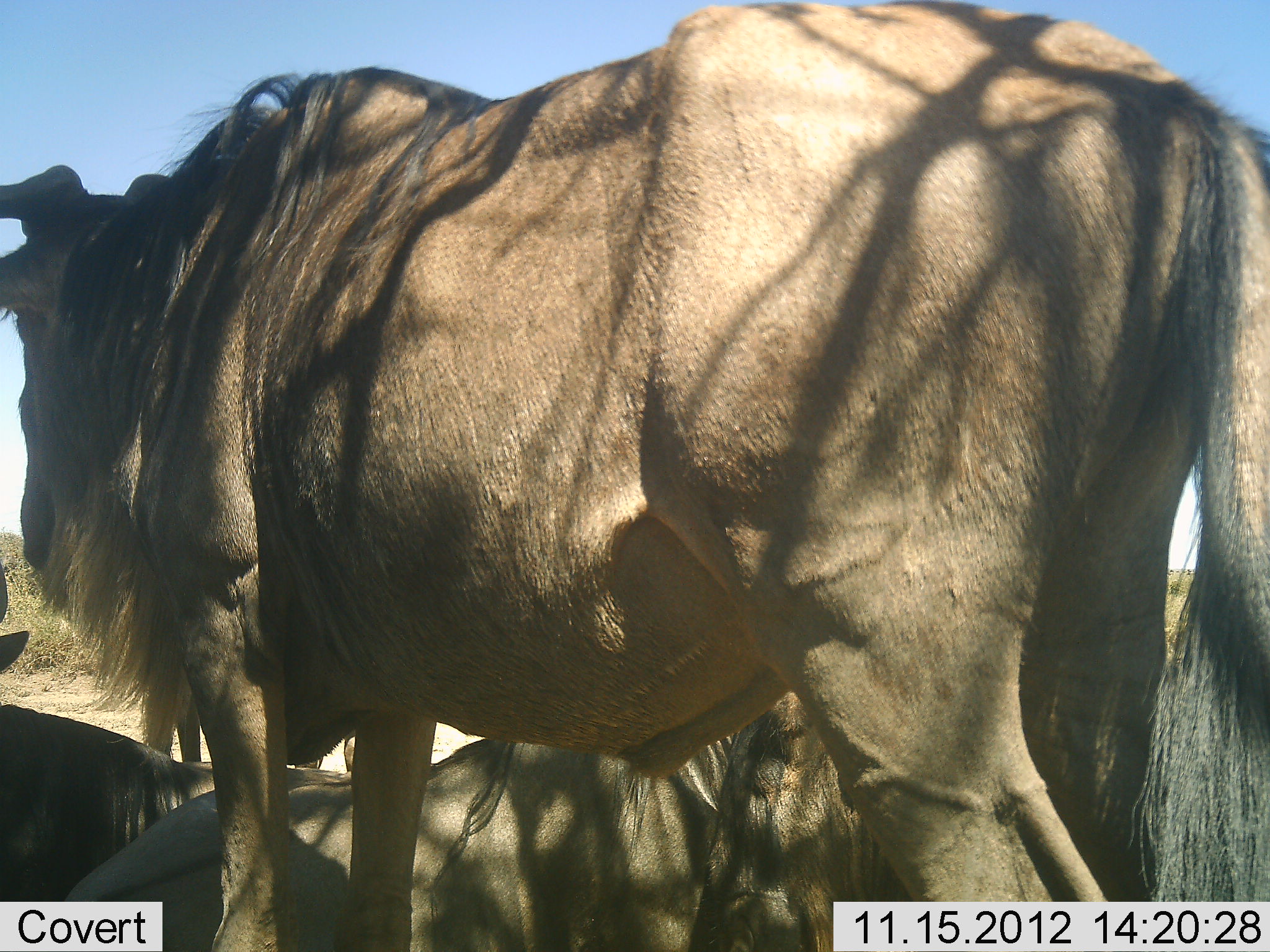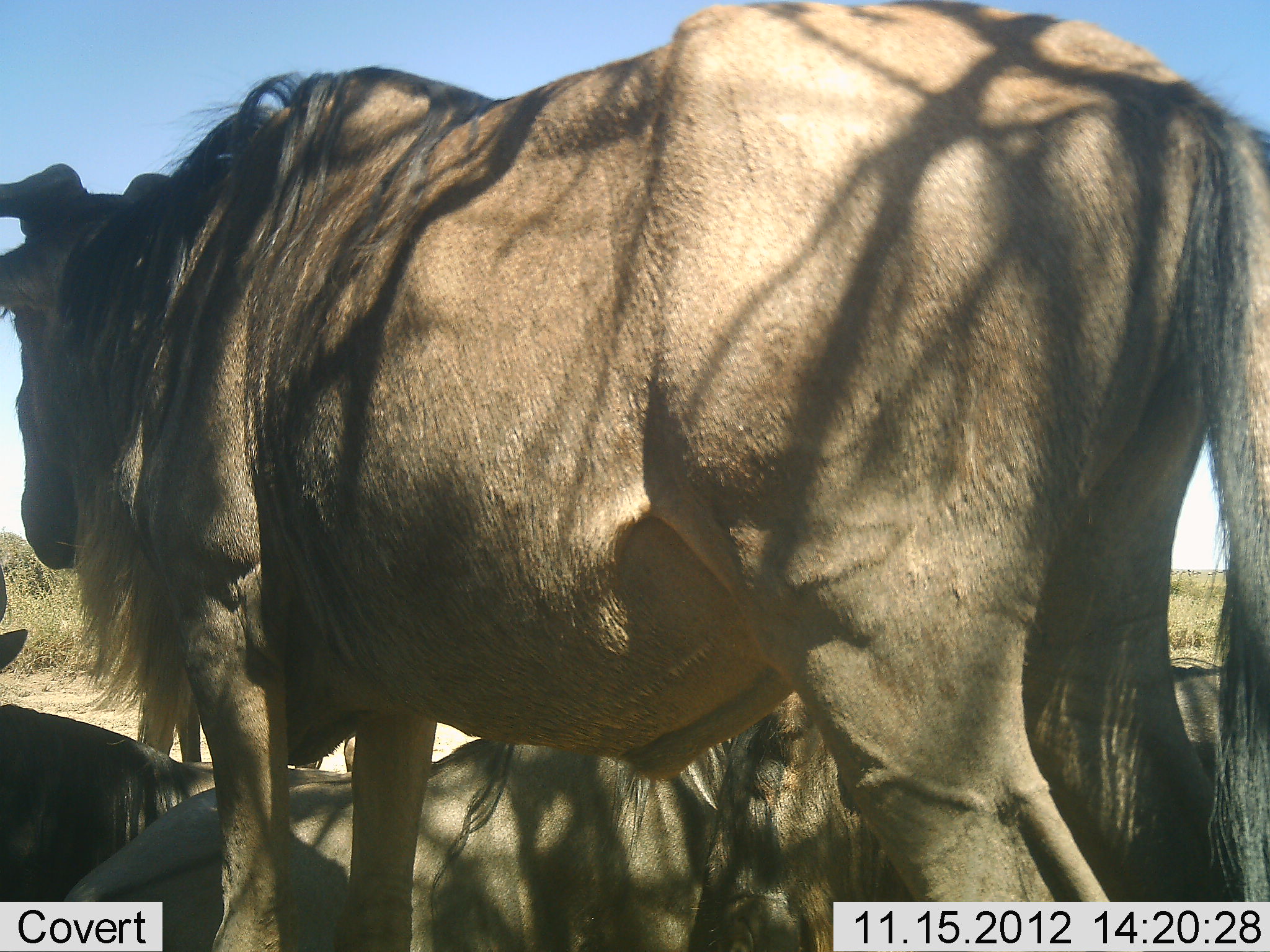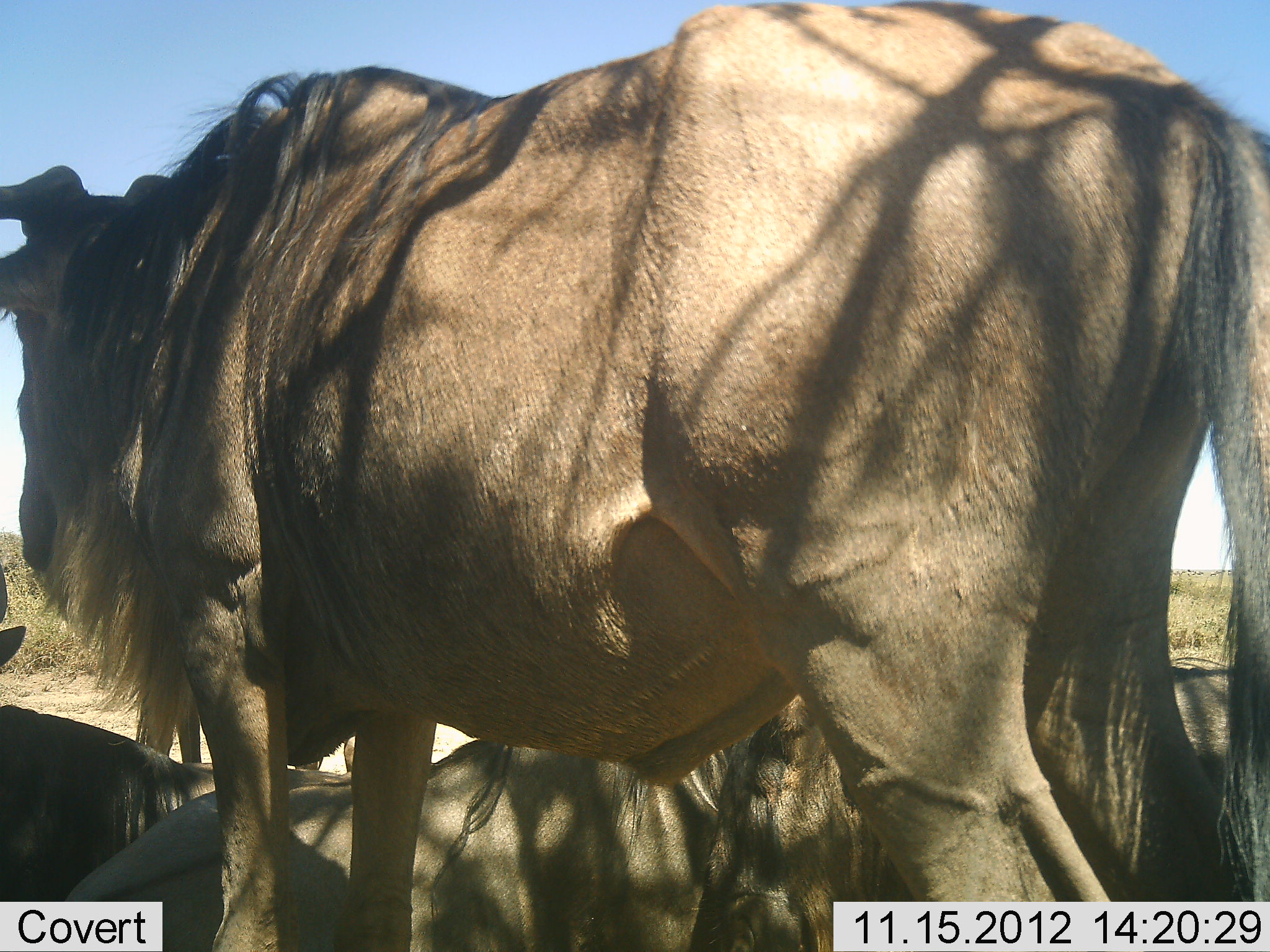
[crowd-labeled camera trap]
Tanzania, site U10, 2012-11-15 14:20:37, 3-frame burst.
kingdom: Animalia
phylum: Chordata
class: Mammalia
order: Artiodactyla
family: Bovidae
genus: Connochaetes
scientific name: Connochaetes taurinus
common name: blue wildebeest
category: wildebeest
Wildebeest (blue wildebeest) (Connochaetes taurinus), count 4. Behavior (volunteer vote fractions): standing 70%, resting 90%, moving 0%, interacting 0%. Young present (vote fraction): 0%. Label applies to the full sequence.